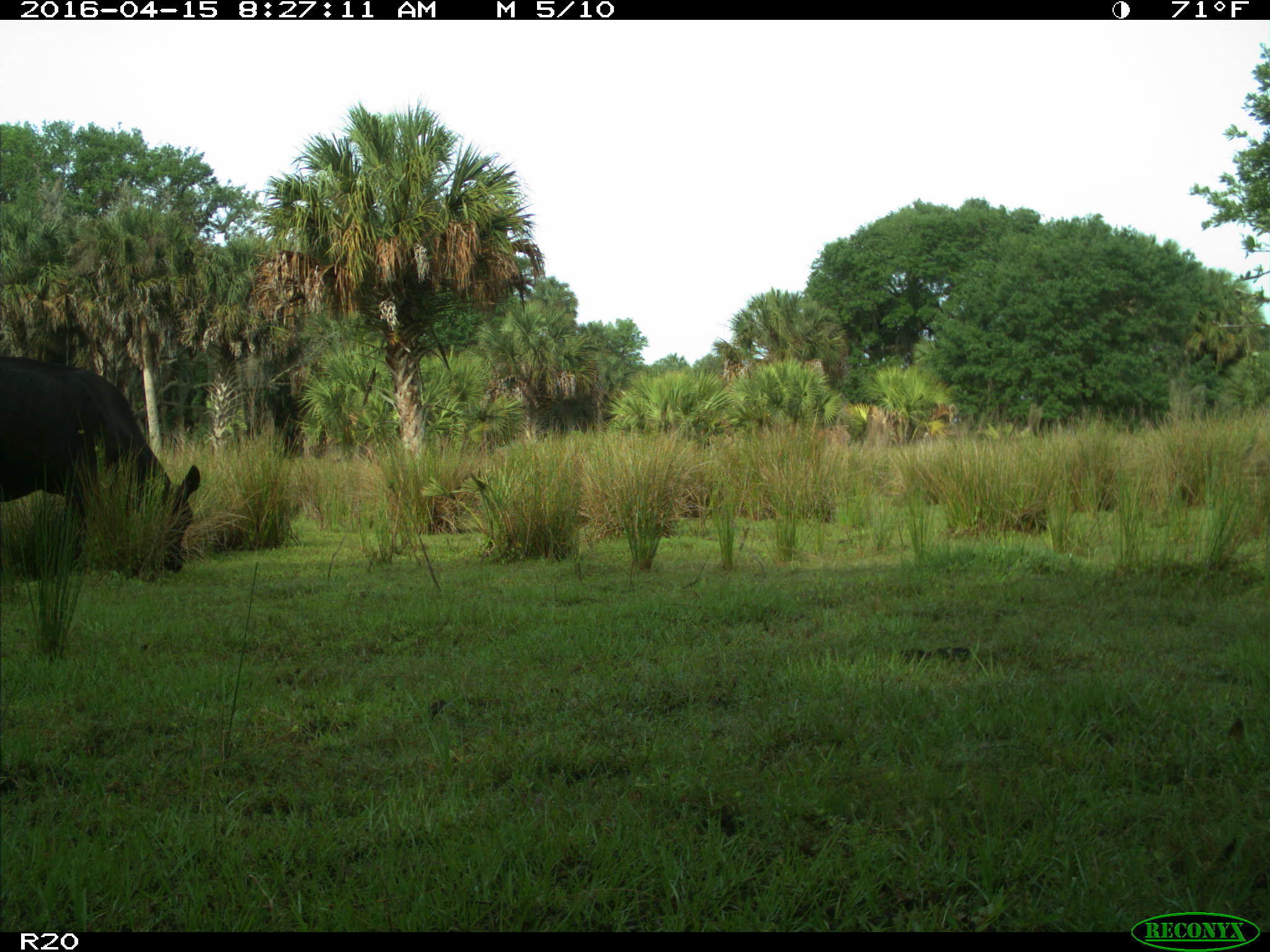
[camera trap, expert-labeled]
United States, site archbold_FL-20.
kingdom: Animalia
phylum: Chordata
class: Mammalia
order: Artiodactyla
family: Bovidae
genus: Bos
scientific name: Bos taurus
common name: domestic cow